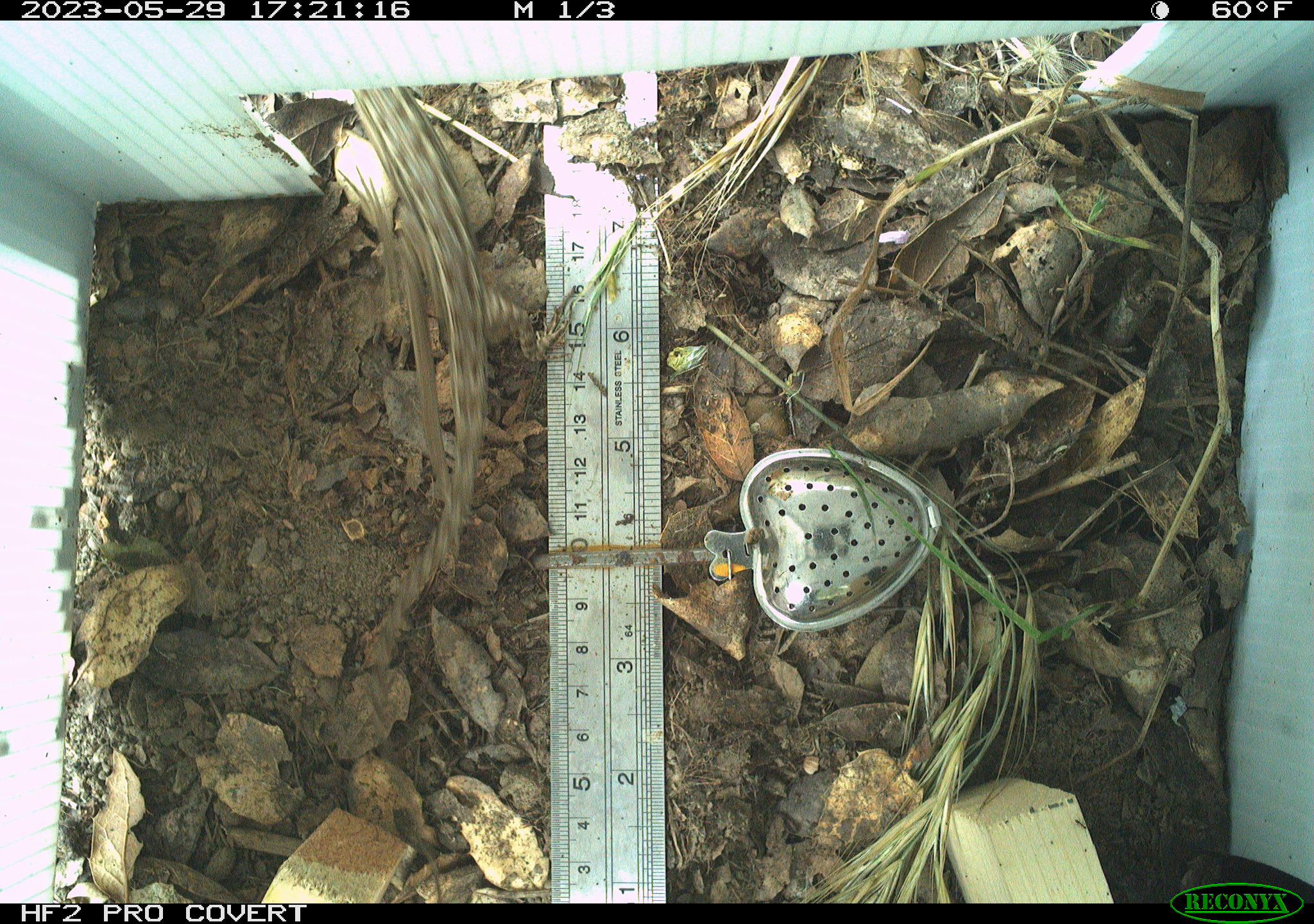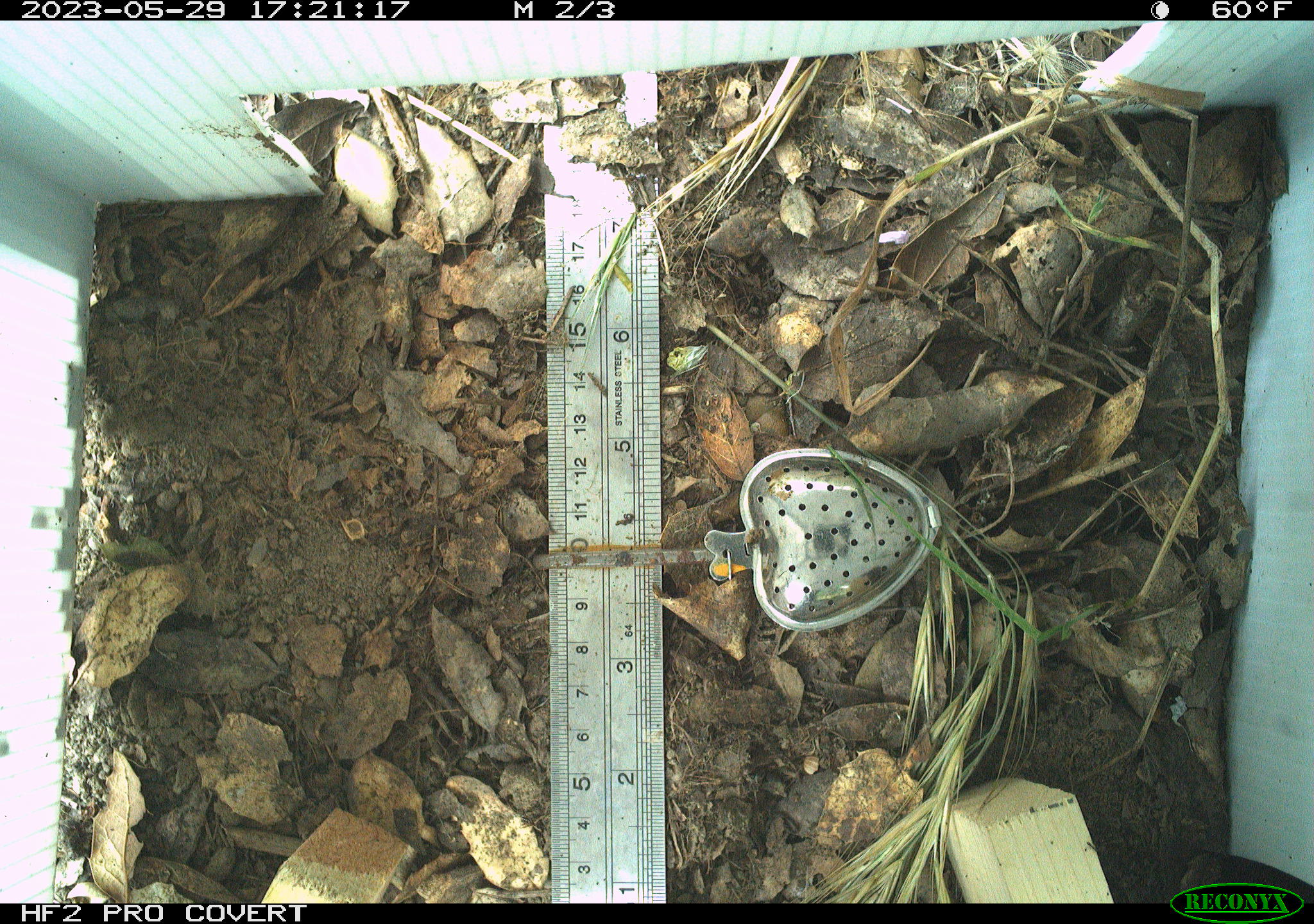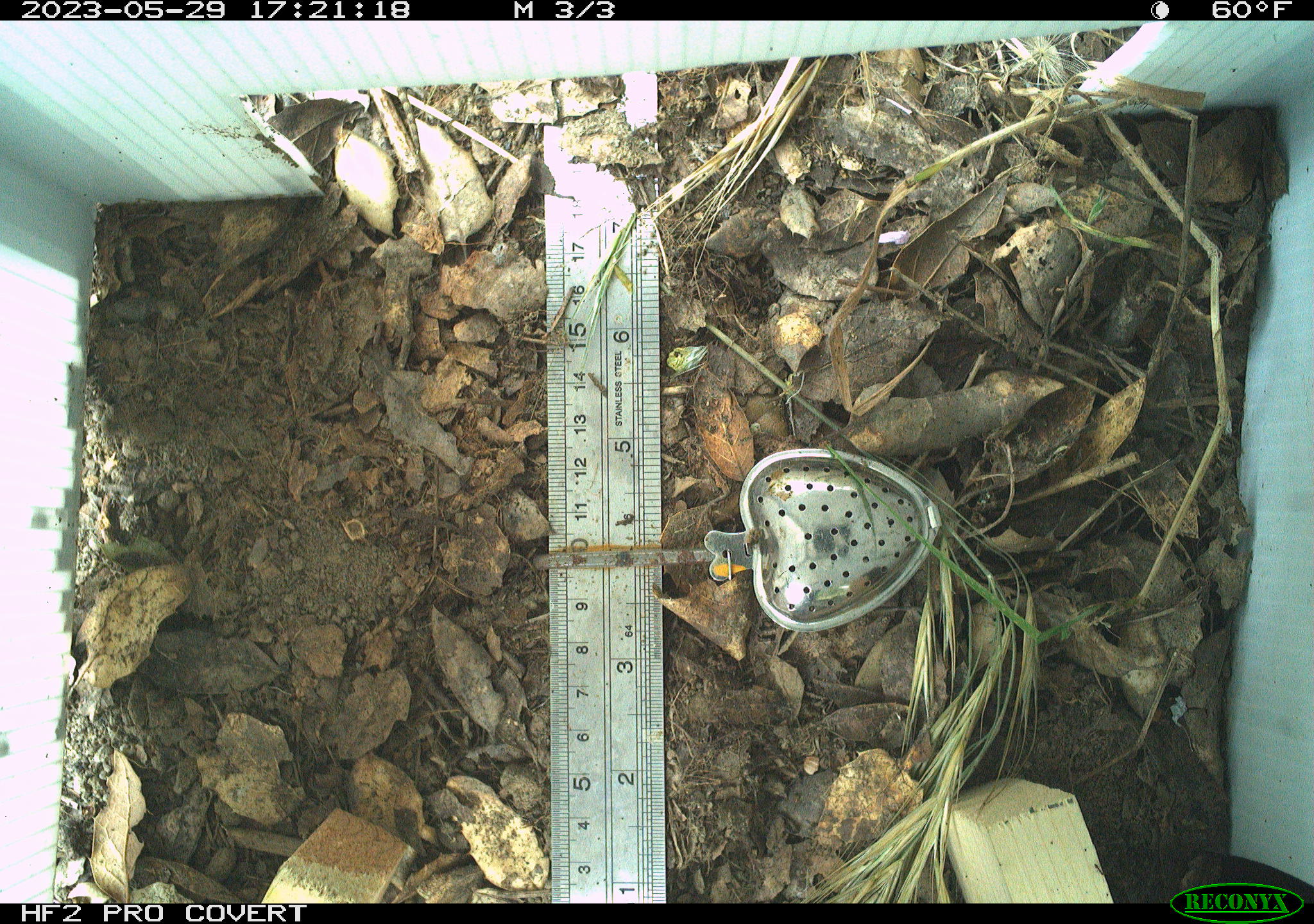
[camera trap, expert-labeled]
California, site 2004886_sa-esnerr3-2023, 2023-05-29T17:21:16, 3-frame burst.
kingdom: Animalia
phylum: Chordata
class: Reptilia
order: Squamata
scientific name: Squamata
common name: lizards and snakes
Lizards and snakes (Squamata).